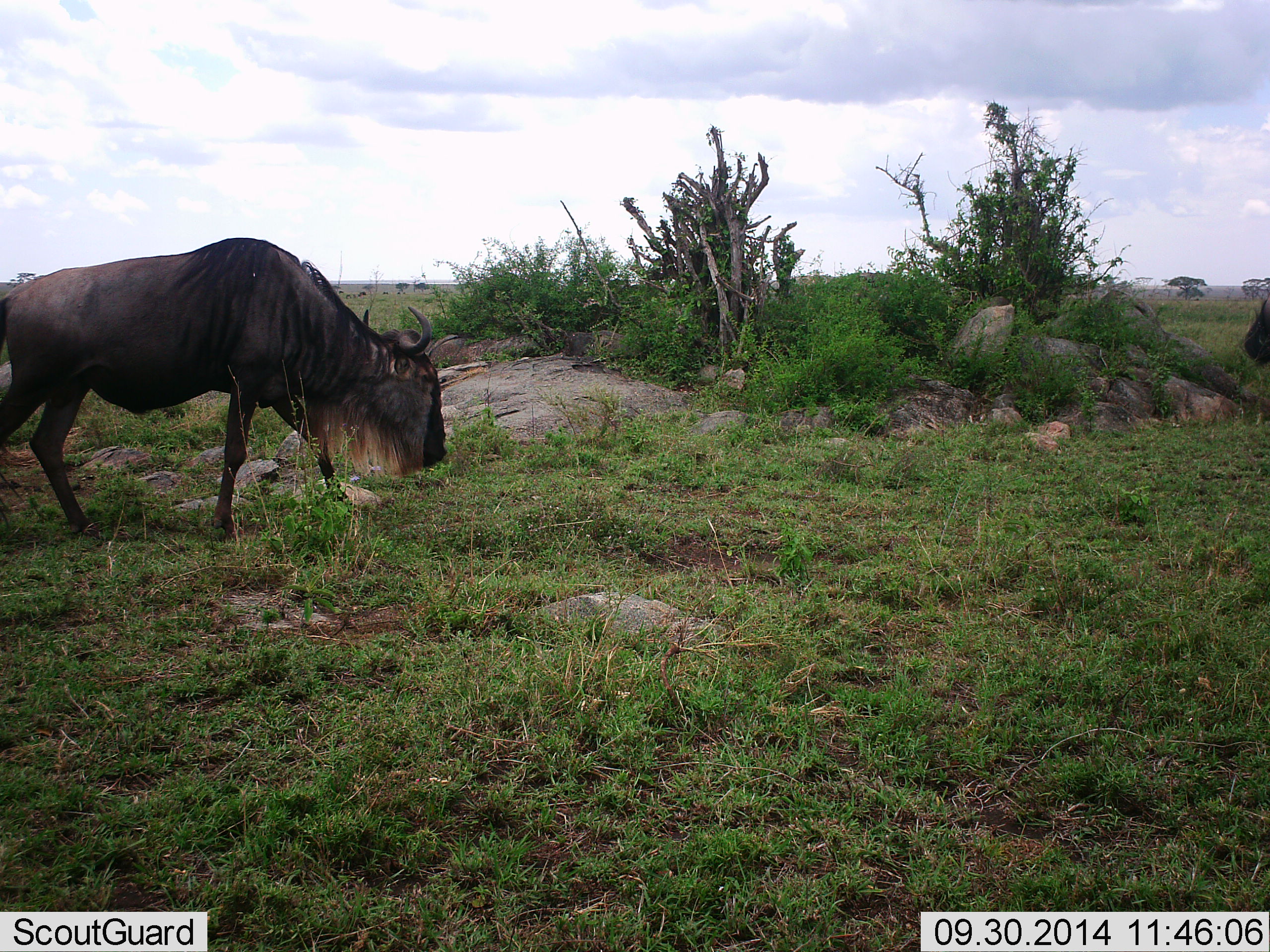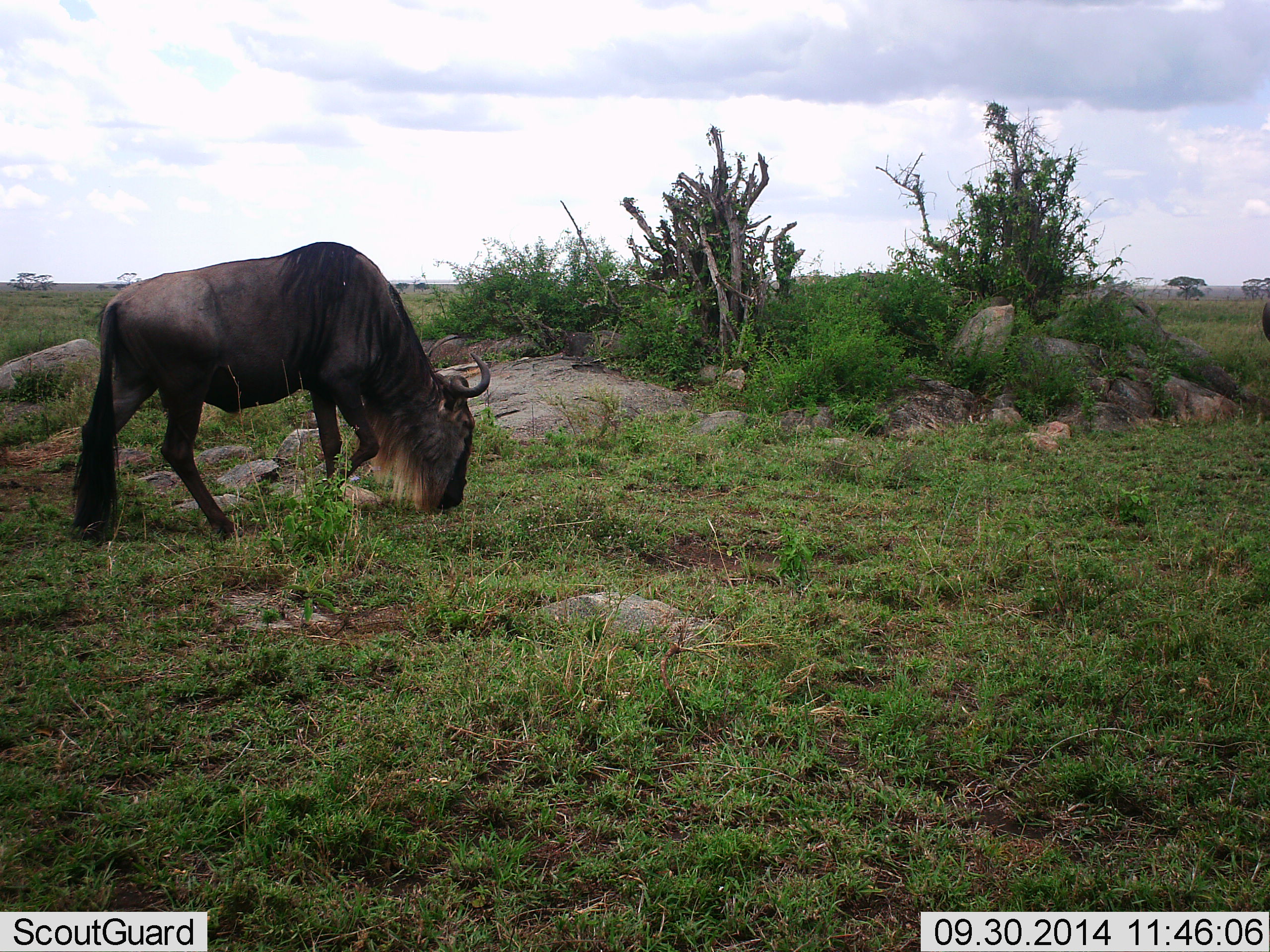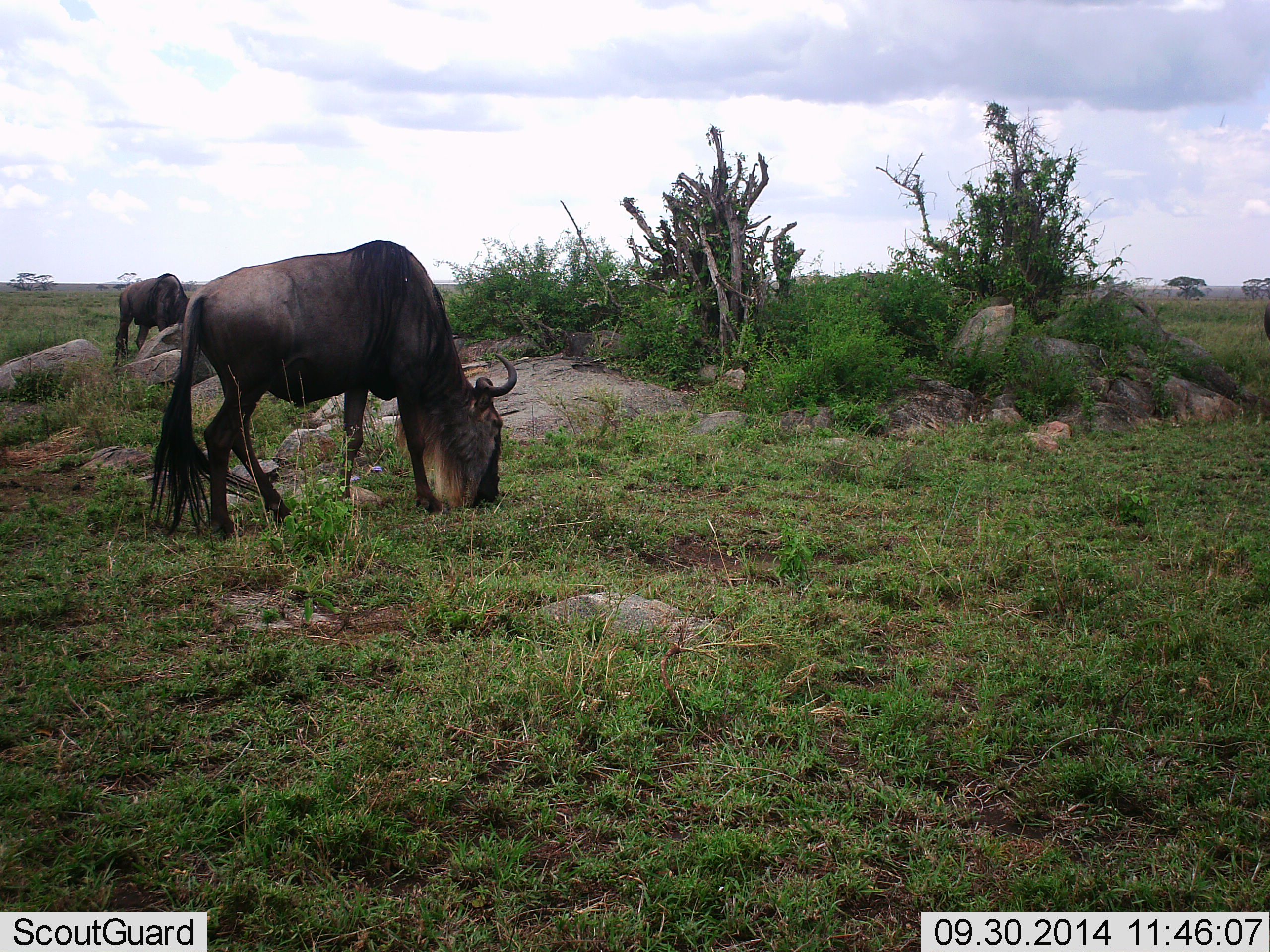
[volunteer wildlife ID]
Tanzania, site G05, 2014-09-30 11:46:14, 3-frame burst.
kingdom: Animalia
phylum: Chordata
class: Mammalia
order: Artiodactyla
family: Bovidae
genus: Connochaetes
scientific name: Connochaetes taurinus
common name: blue wildebeest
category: wildebeest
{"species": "wildebeest (blue wildebeest) (Connochaetes taurinus)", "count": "2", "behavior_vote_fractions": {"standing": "40%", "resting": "0%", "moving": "40%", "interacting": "0%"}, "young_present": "0%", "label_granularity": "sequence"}